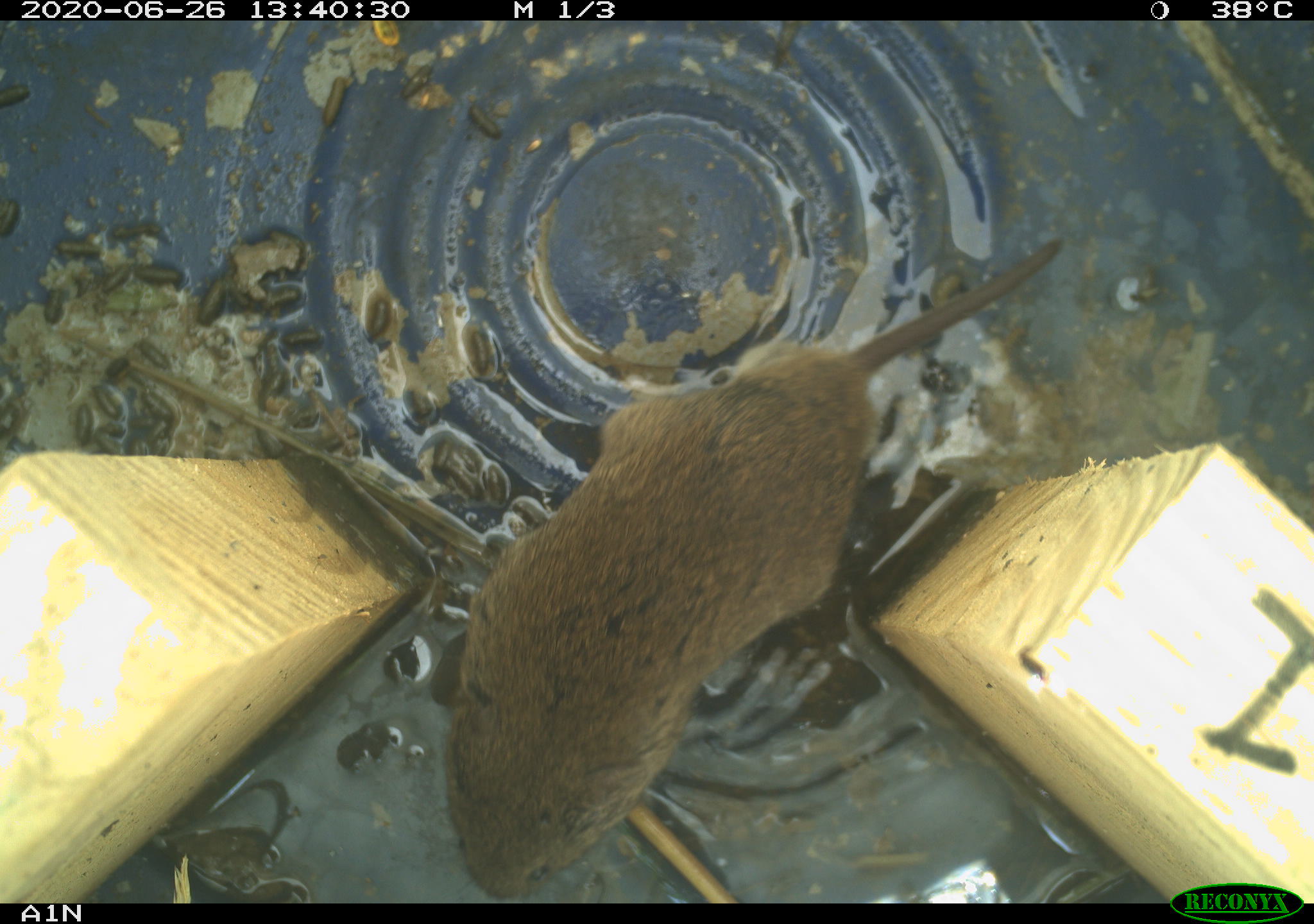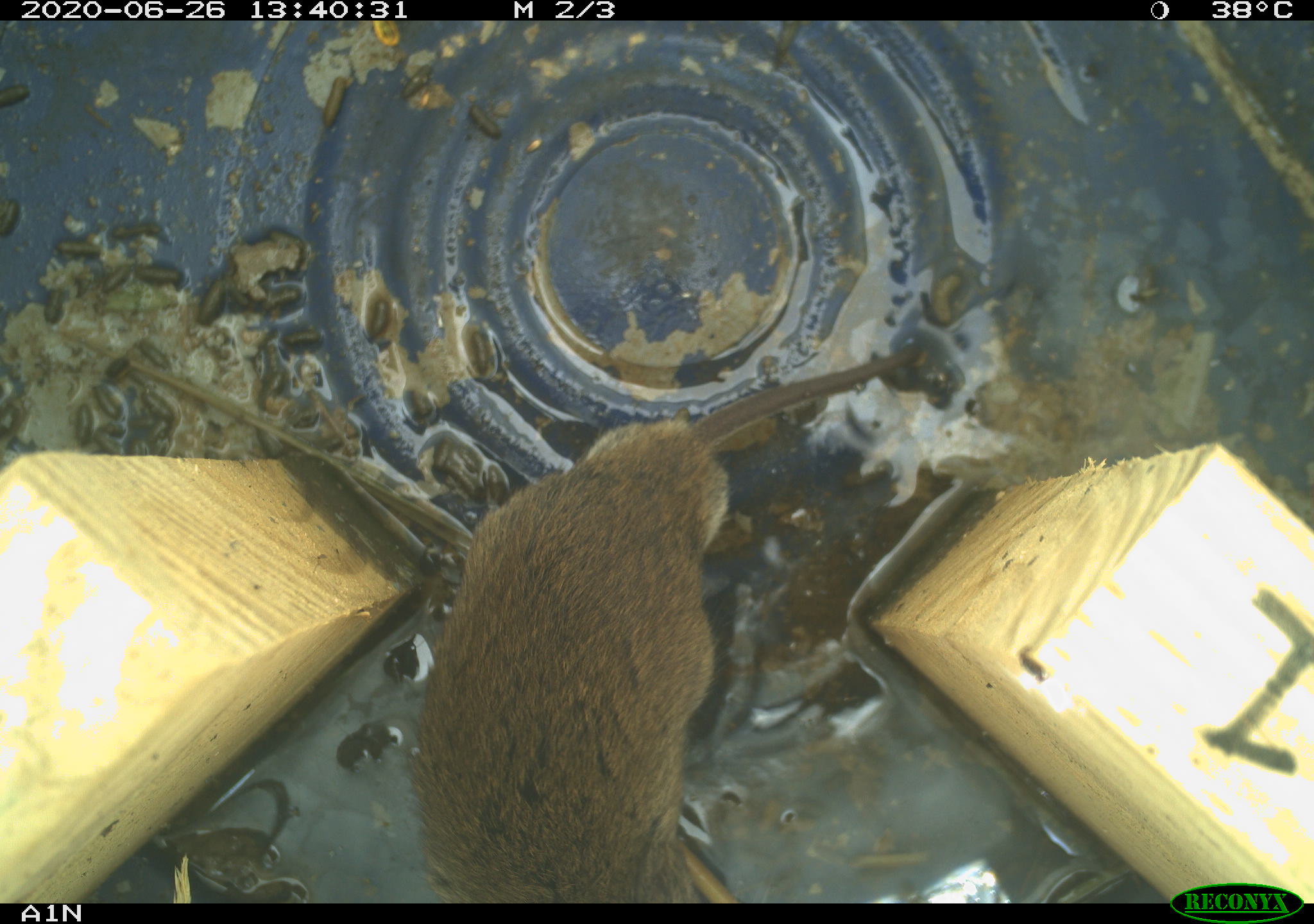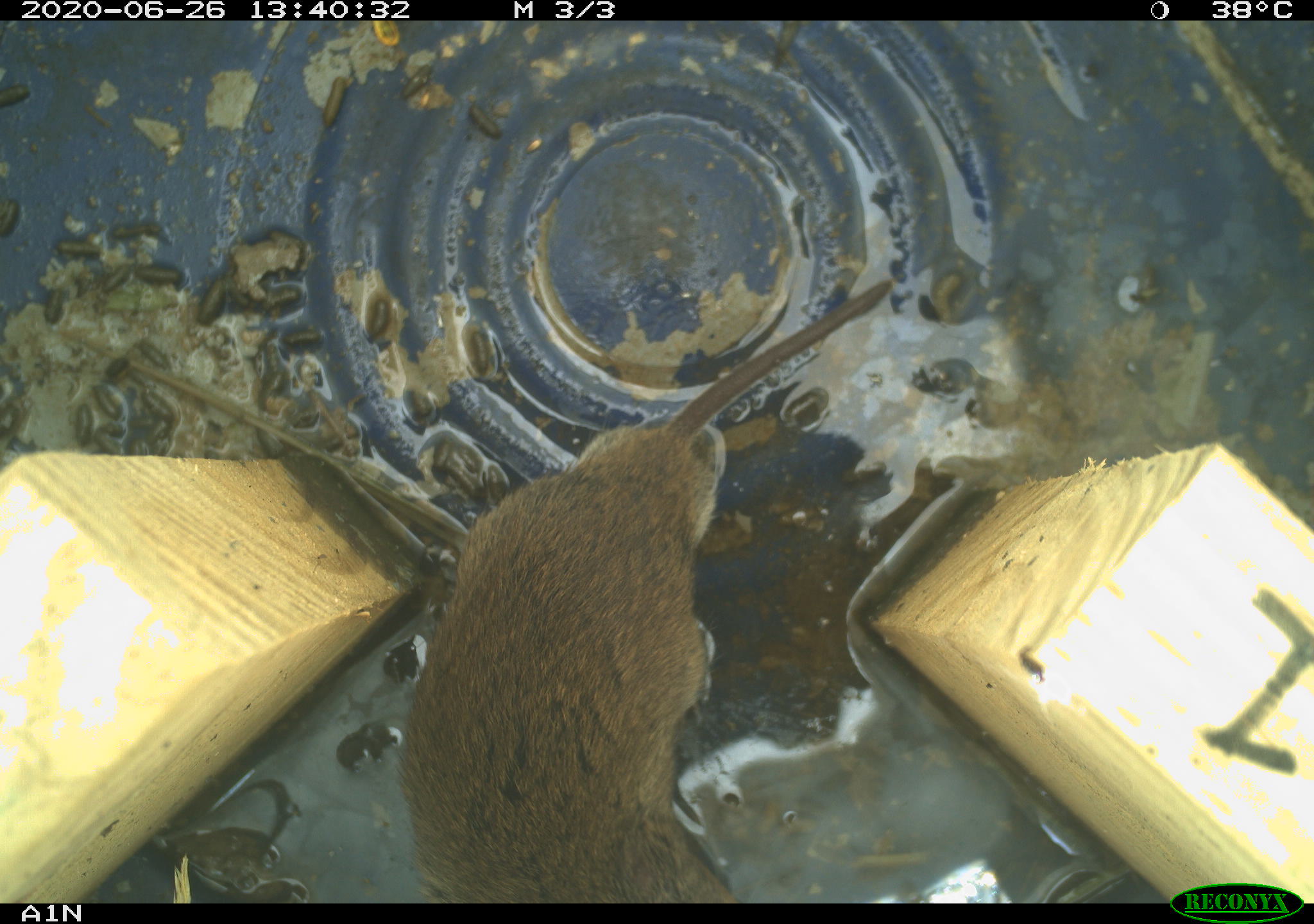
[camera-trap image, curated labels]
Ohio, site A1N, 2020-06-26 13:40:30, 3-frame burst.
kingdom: Animalia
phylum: Chordata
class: Mammalia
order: Rodentia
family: Cricetidae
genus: Microtus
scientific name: Microtus pennsylvanicus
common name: meadow vole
Meadow vole (Microtus pennsylvanicus).